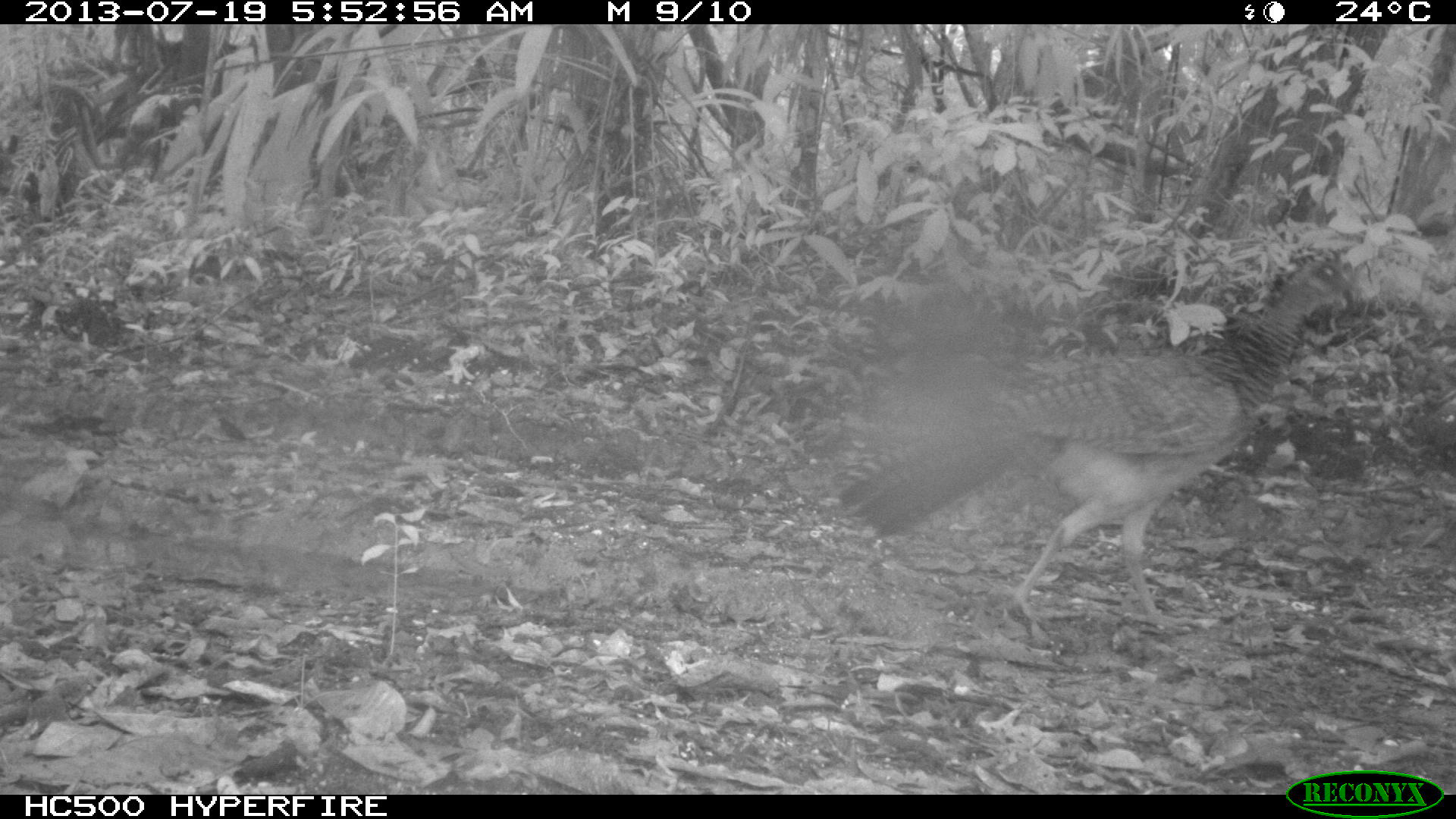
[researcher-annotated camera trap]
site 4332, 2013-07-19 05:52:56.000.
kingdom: Animalia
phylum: Chordata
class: Aves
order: Galliformes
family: Cracidae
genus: Crax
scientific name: Crax rubra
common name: great curassow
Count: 2.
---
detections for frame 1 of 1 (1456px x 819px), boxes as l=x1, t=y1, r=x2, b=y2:
crax rubra: l=835, t=258, r=1353, b=631